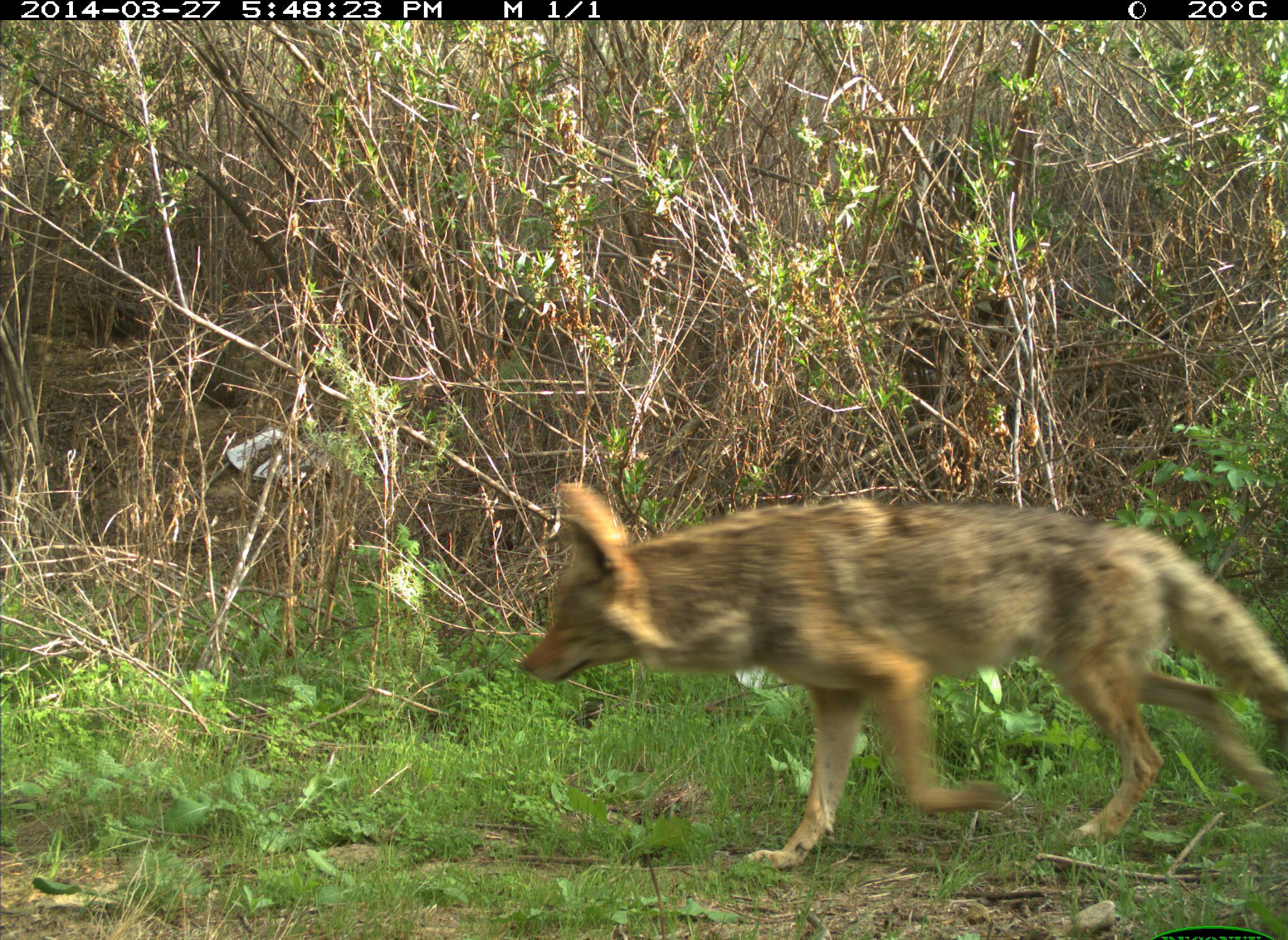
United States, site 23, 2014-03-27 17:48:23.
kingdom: Animalia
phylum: Chordata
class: Mammalia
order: Carnivora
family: Canidae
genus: Canis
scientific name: Canis latrans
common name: coyote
Coyote (Canis latrans).